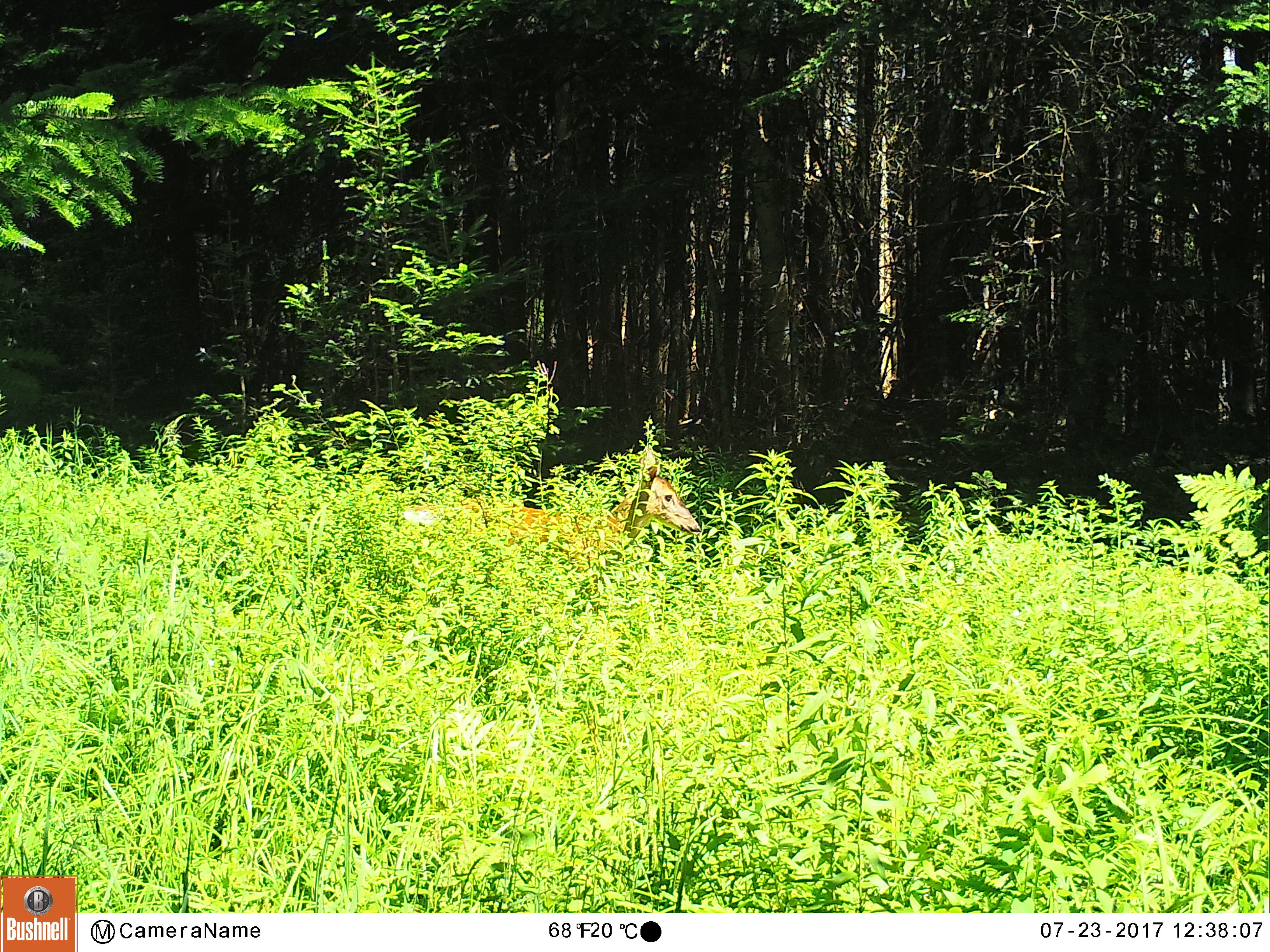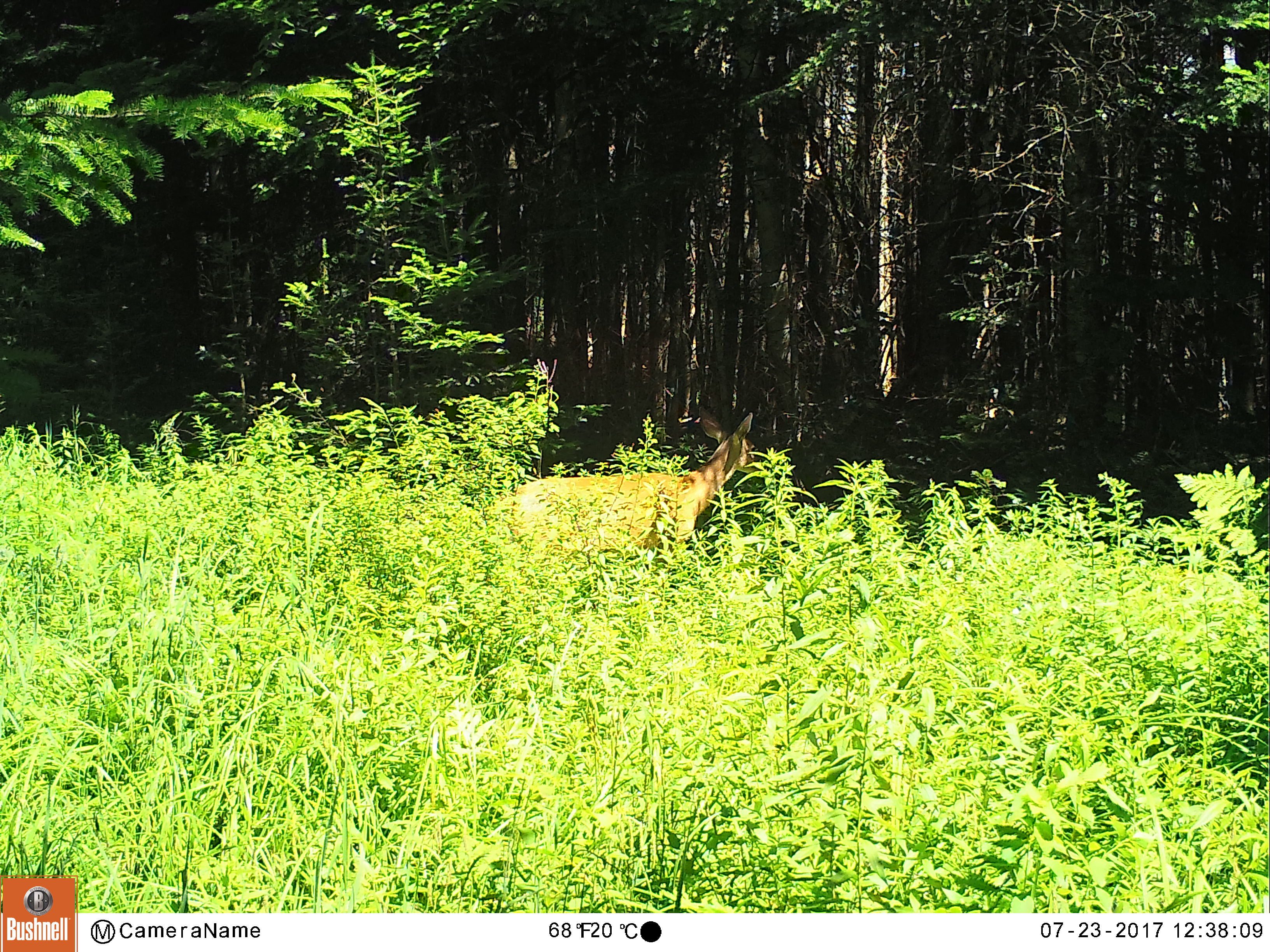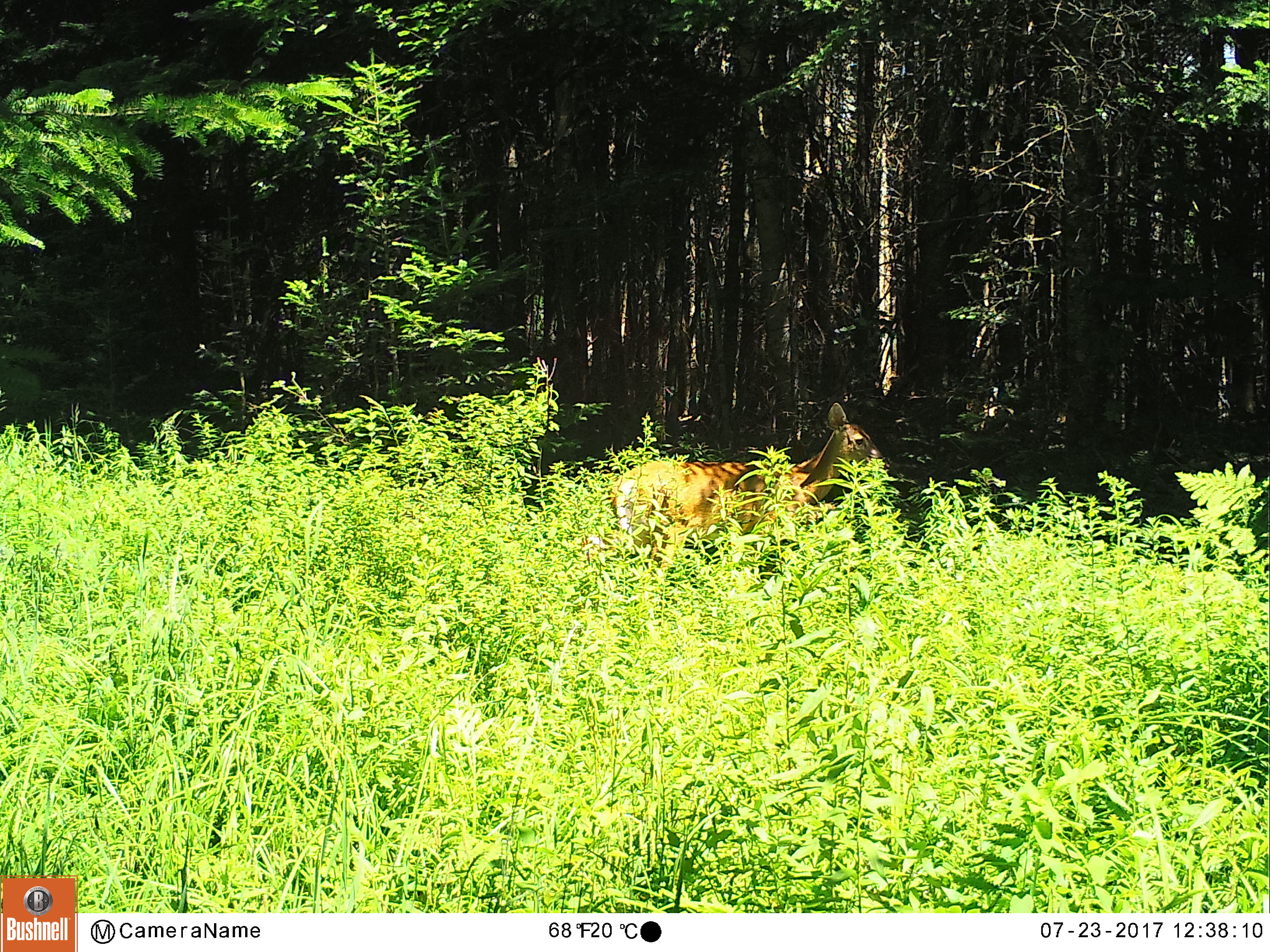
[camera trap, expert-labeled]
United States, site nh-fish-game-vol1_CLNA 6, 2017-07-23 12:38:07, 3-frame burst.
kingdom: Animalia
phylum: Chordata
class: Mammalia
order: Artiodactyla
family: Cervidae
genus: Odocoileus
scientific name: Odocoileus virginianus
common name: white-tailed deer